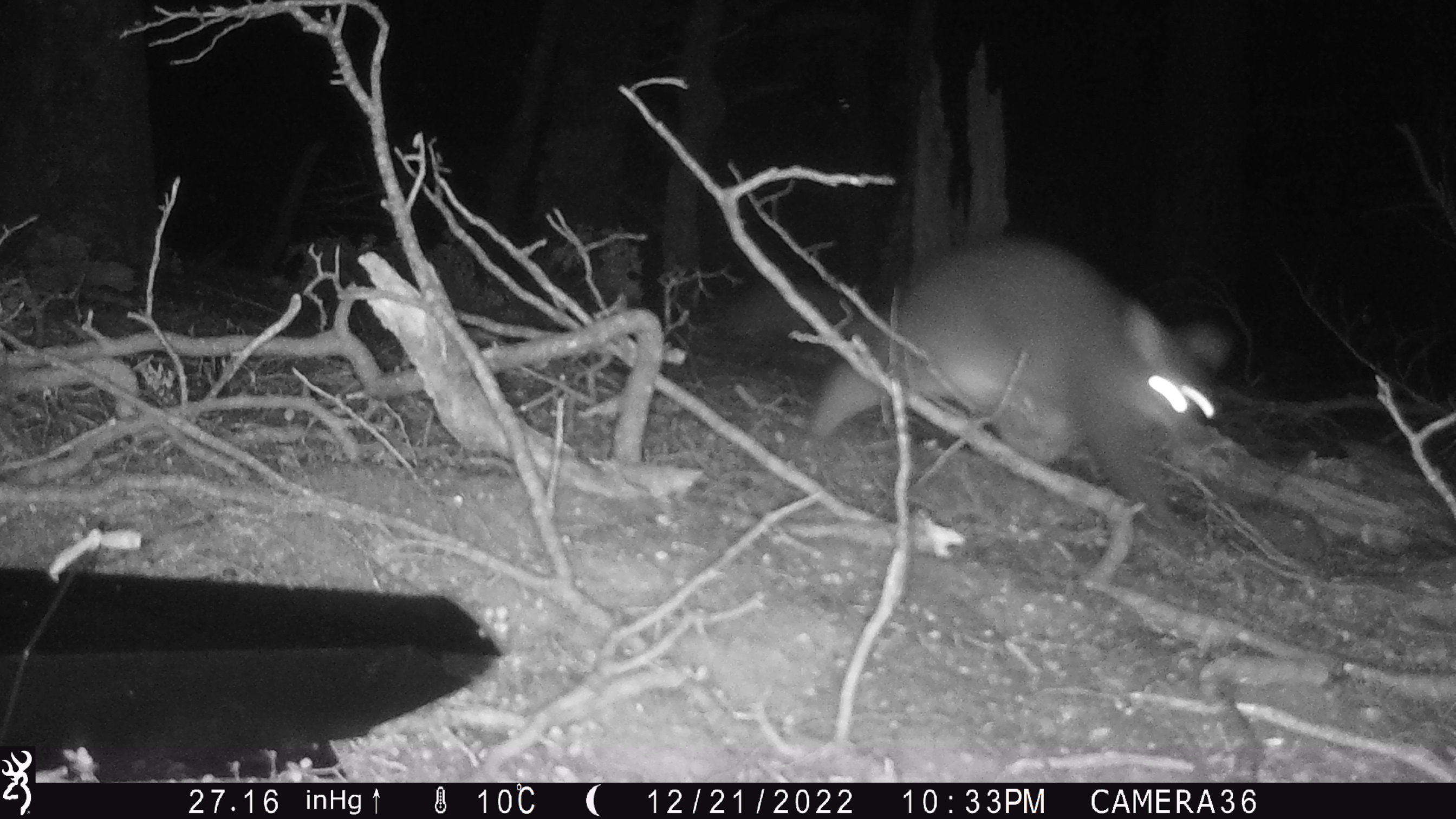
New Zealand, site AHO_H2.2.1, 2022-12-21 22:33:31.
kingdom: Animalia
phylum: Chordata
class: Mammalia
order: Diprotodontia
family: Phalangeridae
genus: Trichosurus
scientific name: Trichosurus vulpecula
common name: common brushtail possum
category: possum